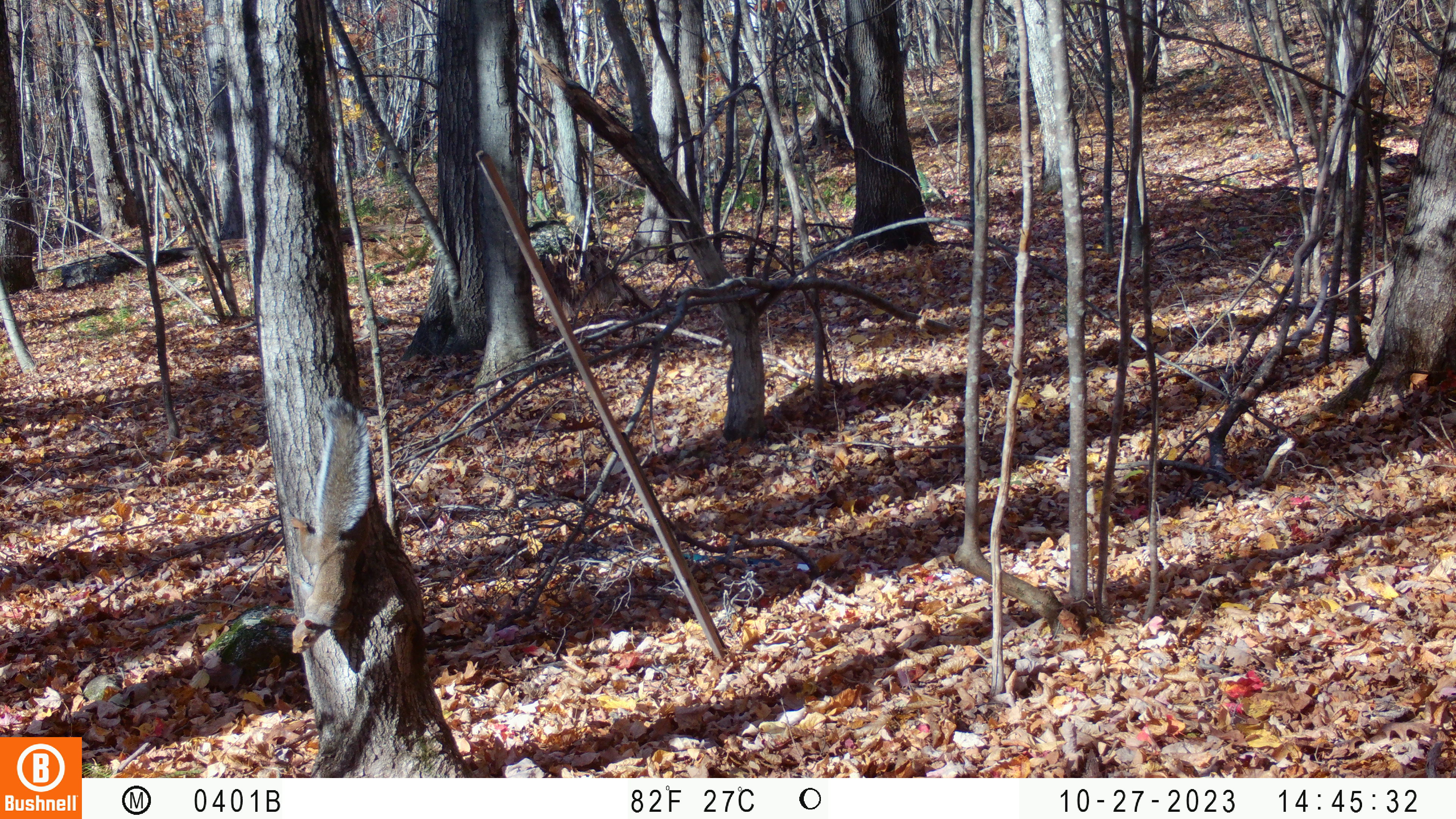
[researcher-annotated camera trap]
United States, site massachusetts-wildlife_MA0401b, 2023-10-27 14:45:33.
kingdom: Animalia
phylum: Chordata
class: Mammalia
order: Rodentia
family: Sciuridae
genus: Sciurus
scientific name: Sciurus carolinensis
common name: gray squirrel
Gray squirrel (Sciurus carolinensis).